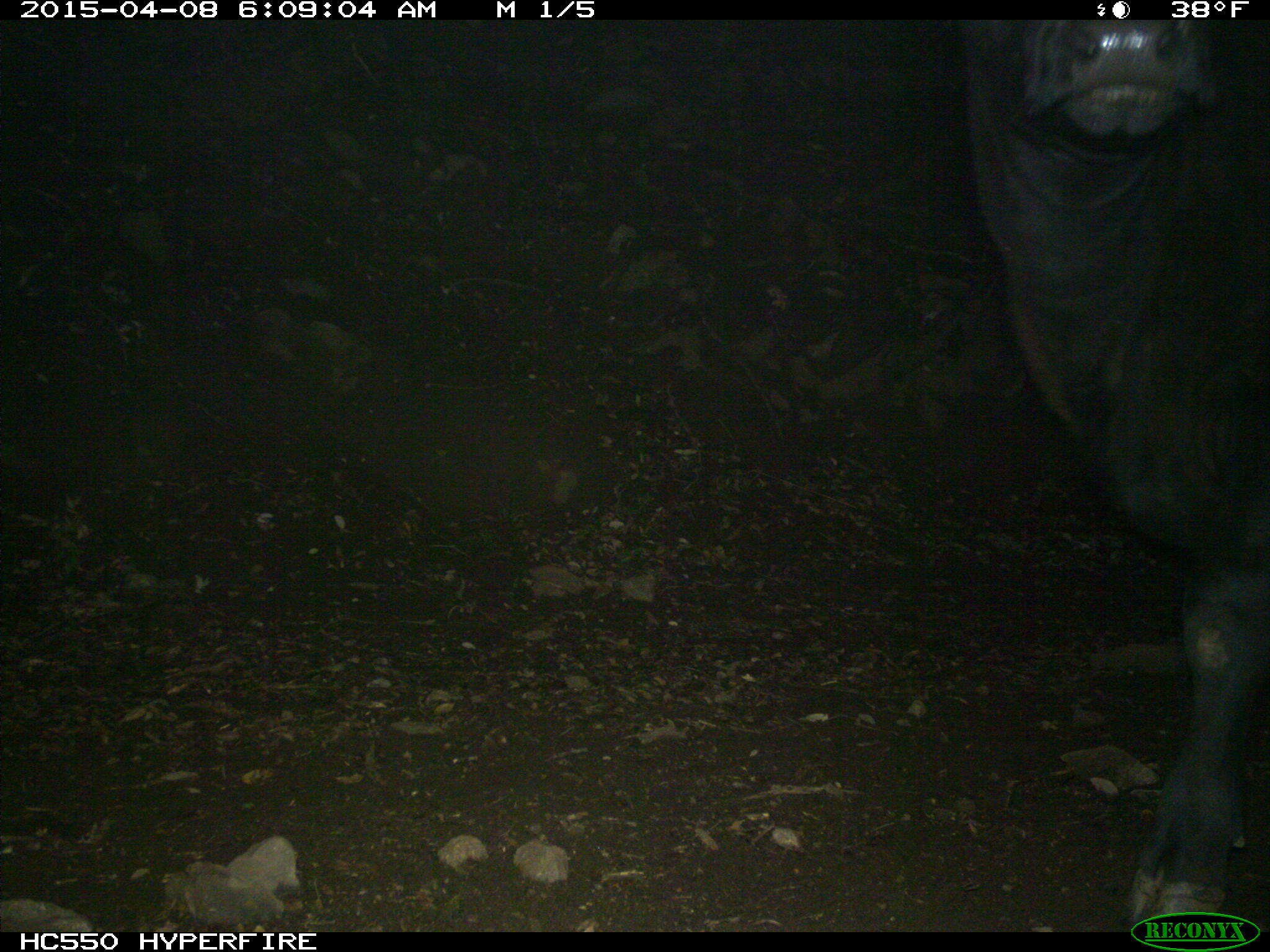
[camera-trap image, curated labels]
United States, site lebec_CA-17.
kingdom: Animalia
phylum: Chordata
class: Mammalia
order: Artiodactyla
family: Bovidae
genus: Bos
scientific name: Bos taurus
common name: domestic cow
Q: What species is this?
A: Bos taurus (domestic cow).